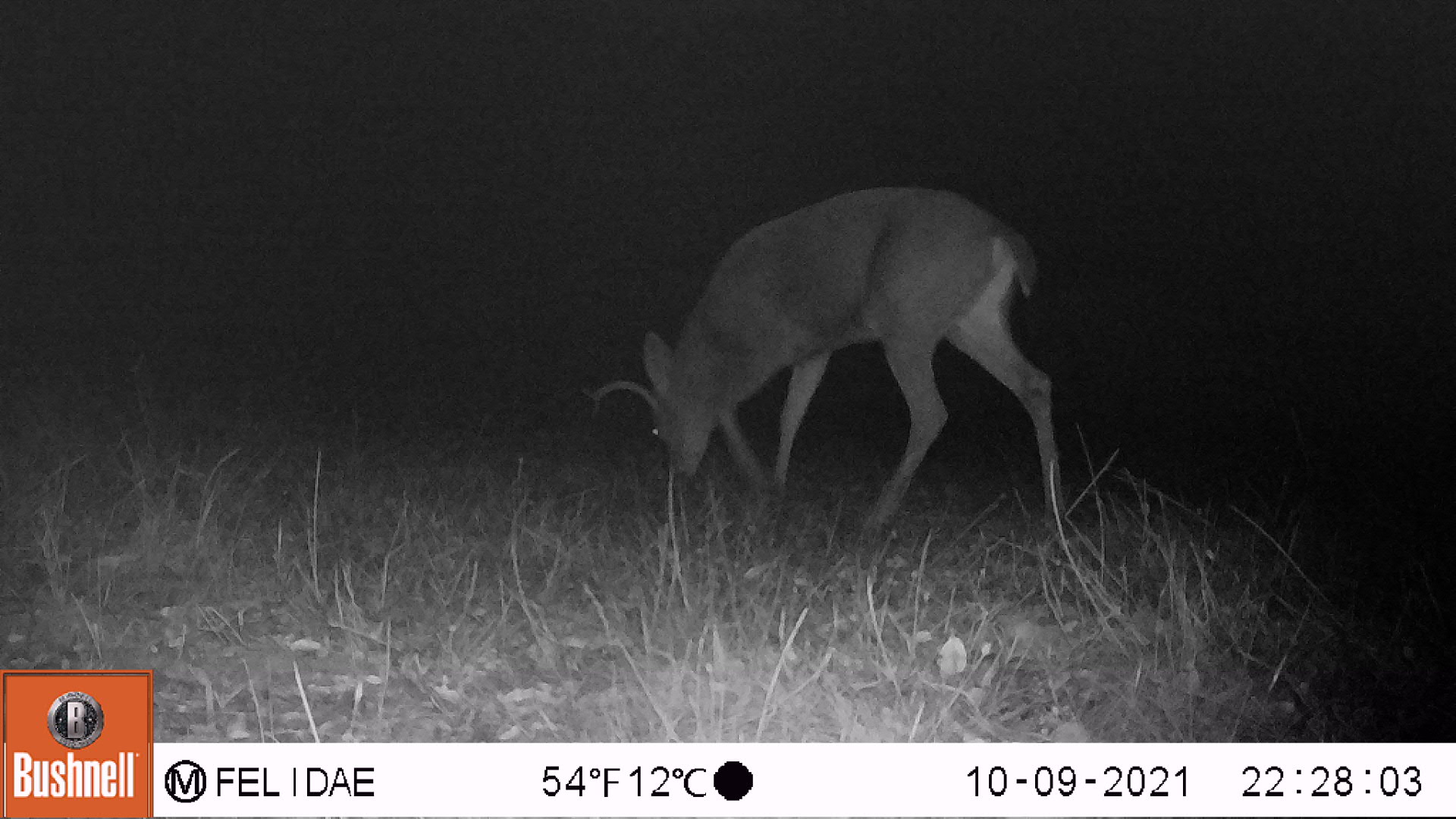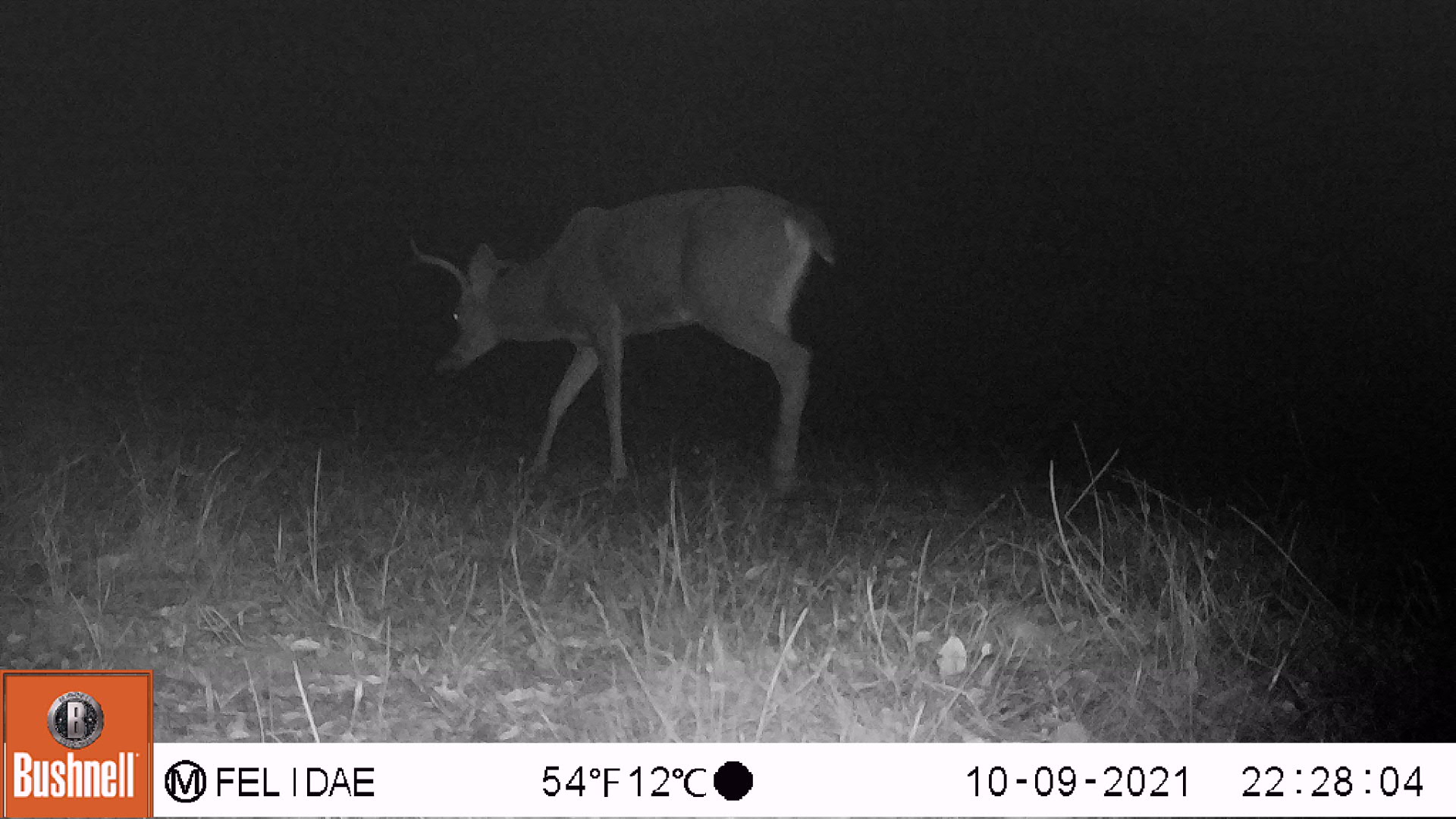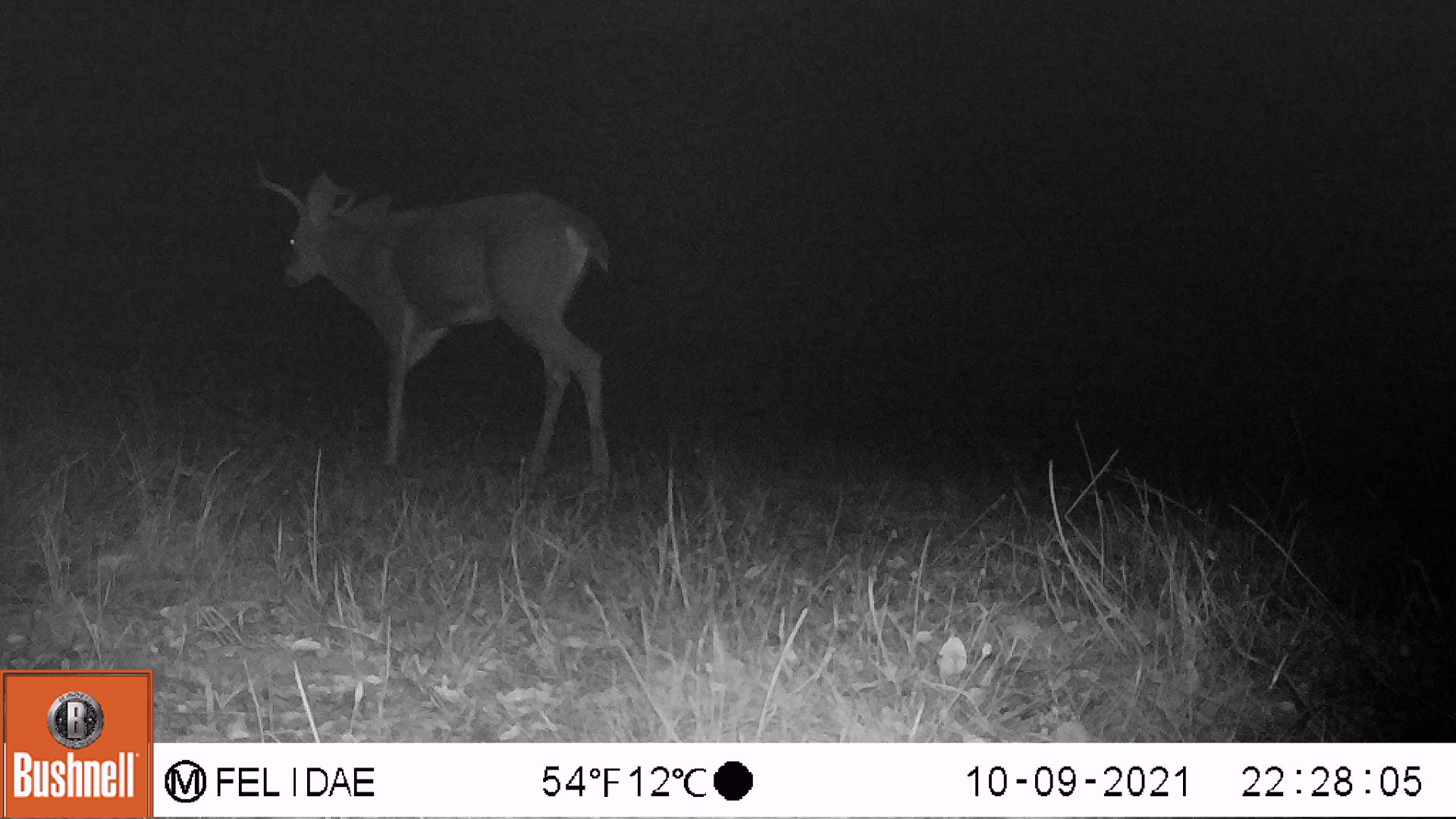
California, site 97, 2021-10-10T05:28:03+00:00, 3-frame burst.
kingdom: Animalia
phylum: Chordata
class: Mammalia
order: Artiodactyla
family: Cervidae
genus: Odocoileus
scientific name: Odocoileus hemionus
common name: mule deer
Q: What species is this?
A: Mule deer (Odocoileus hemionus).